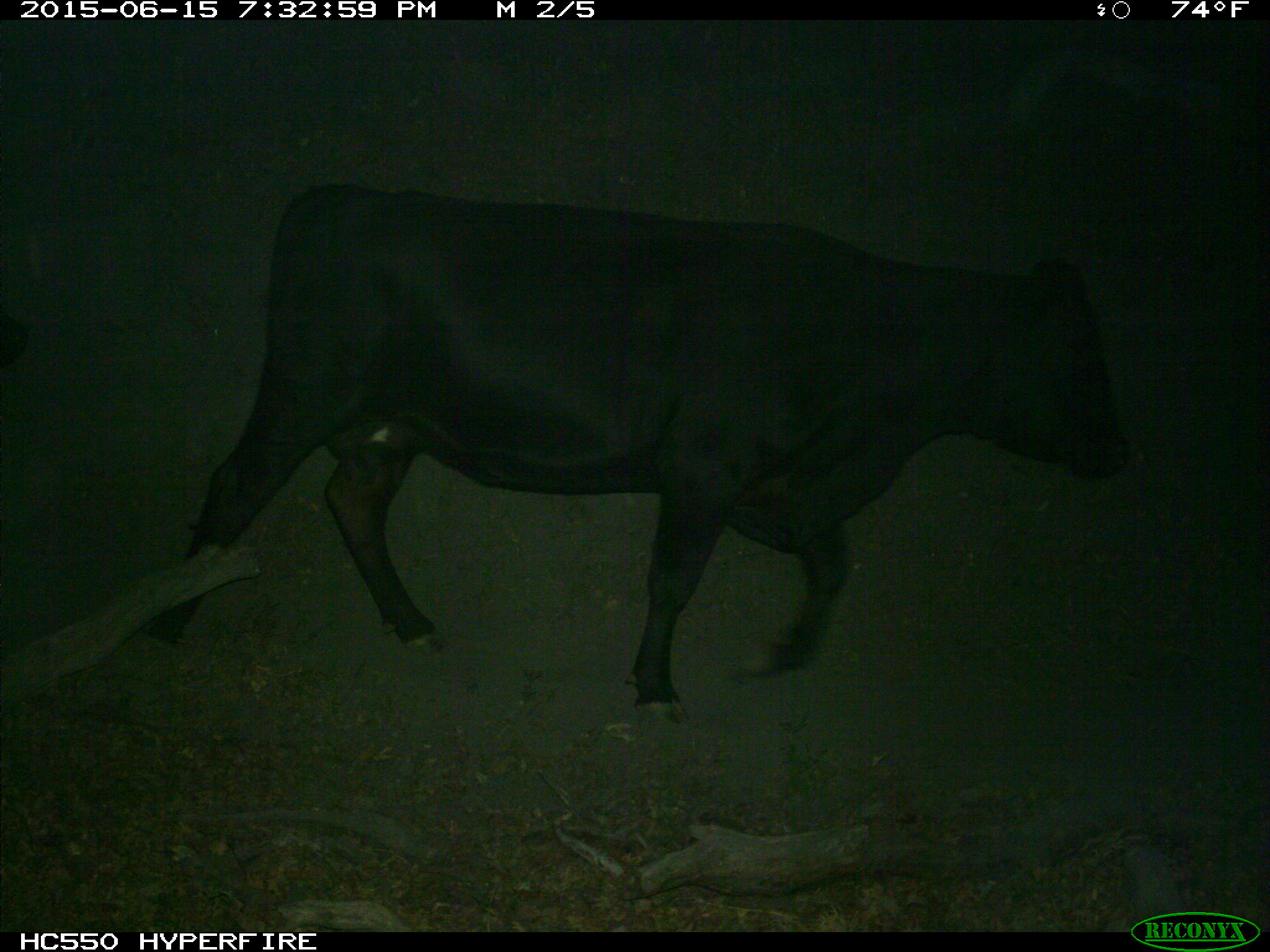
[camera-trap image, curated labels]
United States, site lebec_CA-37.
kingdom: Animalia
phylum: Chordata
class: Mammalia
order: Artiodactyla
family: Bovidae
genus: Bos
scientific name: Bos taurus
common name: domestic cow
Bos taurus (domestic cow).